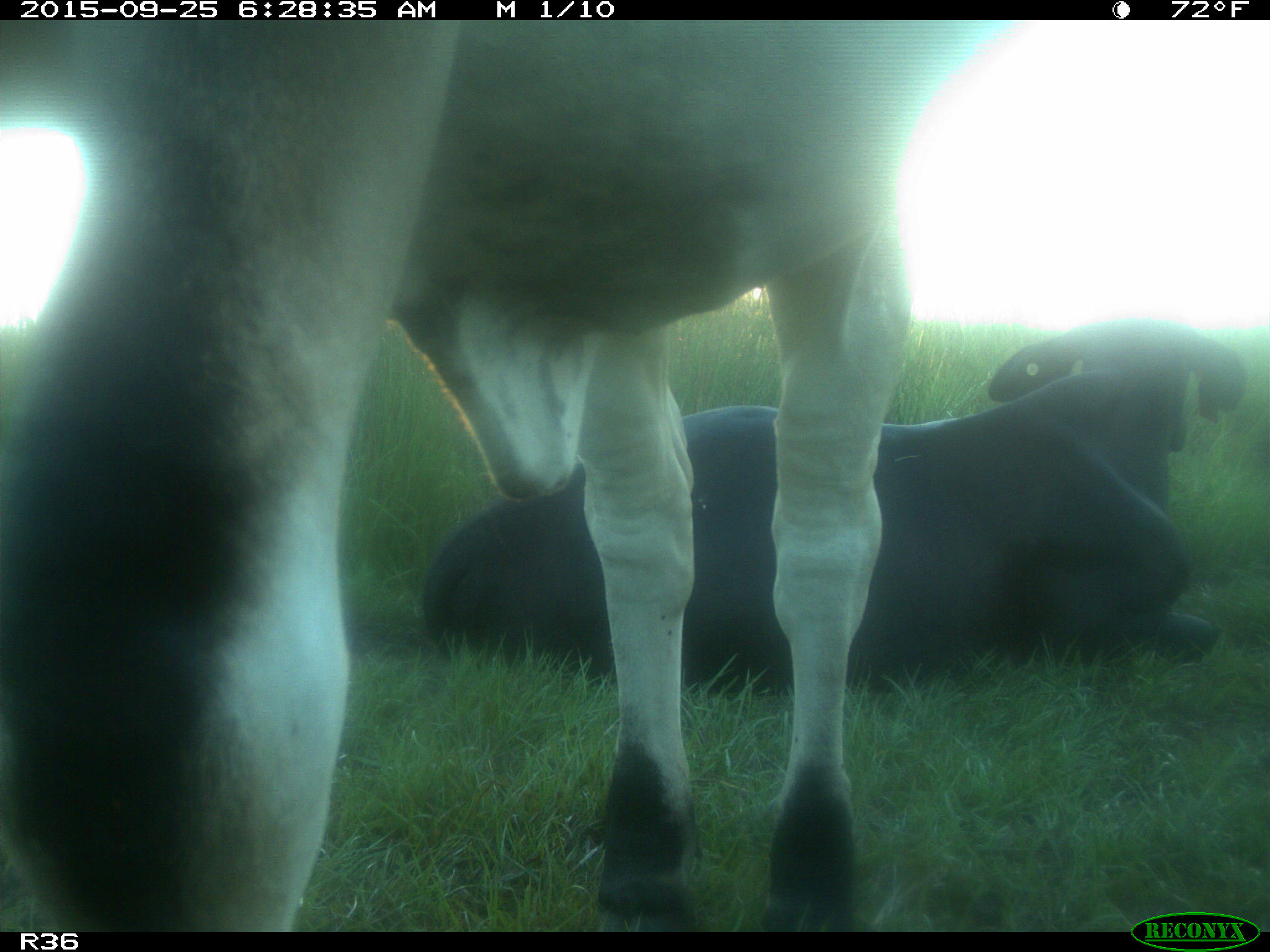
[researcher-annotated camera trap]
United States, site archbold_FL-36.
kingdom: Animalia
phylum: Chordata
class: Mammalia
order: Artiodactyla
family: Bovidae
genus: Bos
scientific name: Bos taurus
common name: domestic cow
Bos taurus (domestic cow).